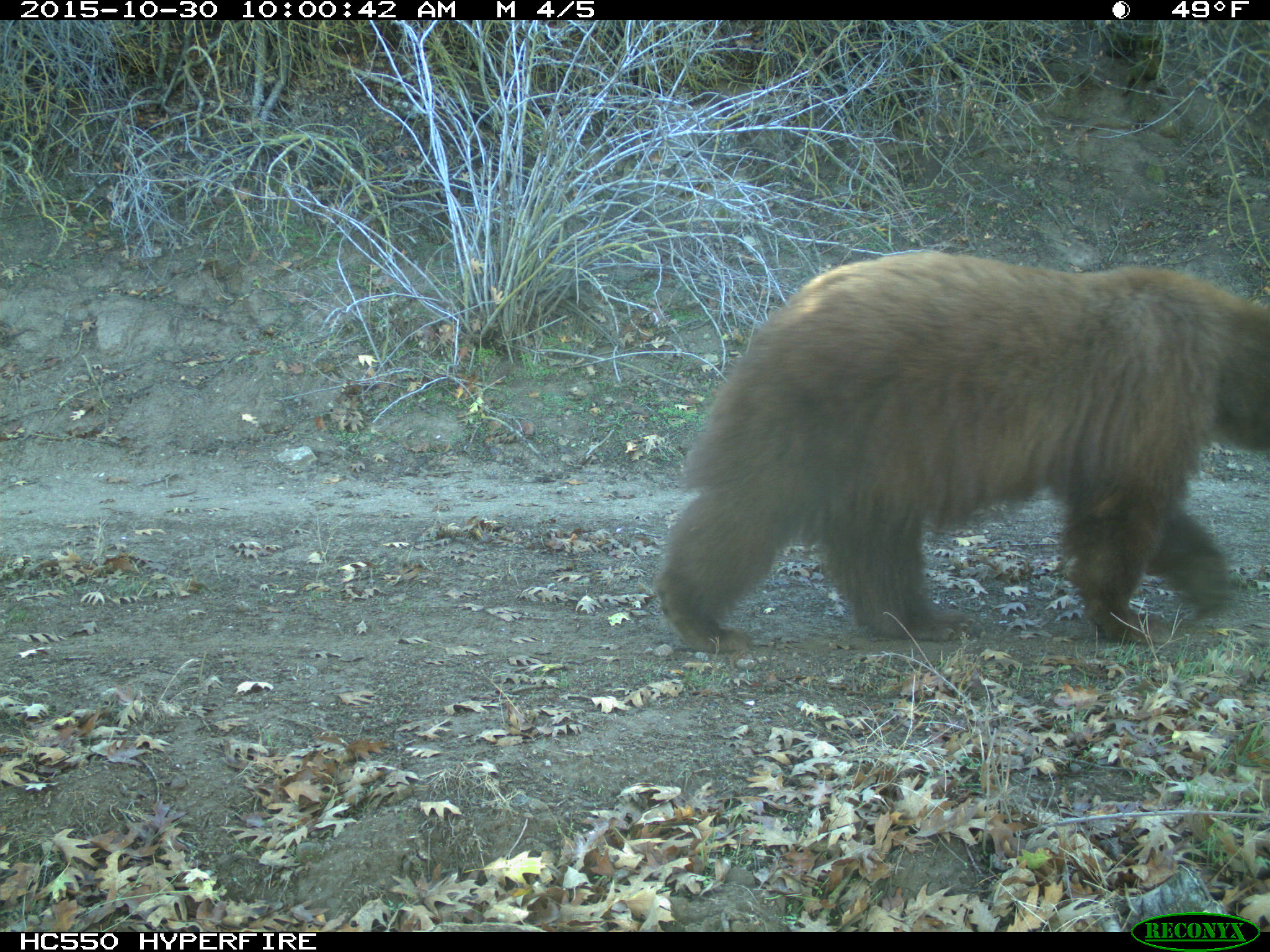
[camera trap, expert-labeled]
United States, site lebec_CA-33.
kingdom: Animalia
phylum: Chordata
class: Mammalia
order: Carnivora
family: Ursidae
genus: Ursus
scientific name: Ursus americanus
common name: american black bear